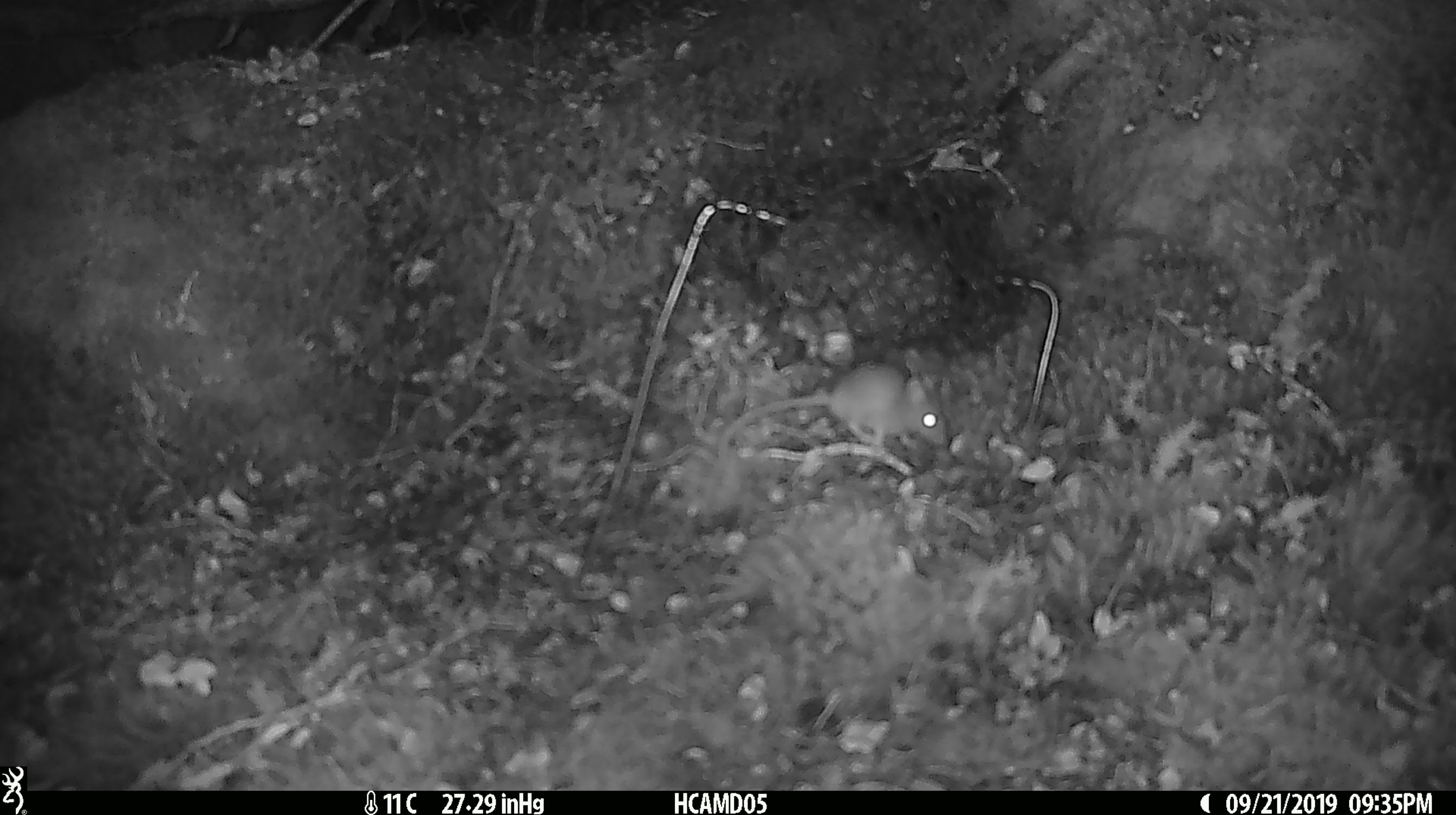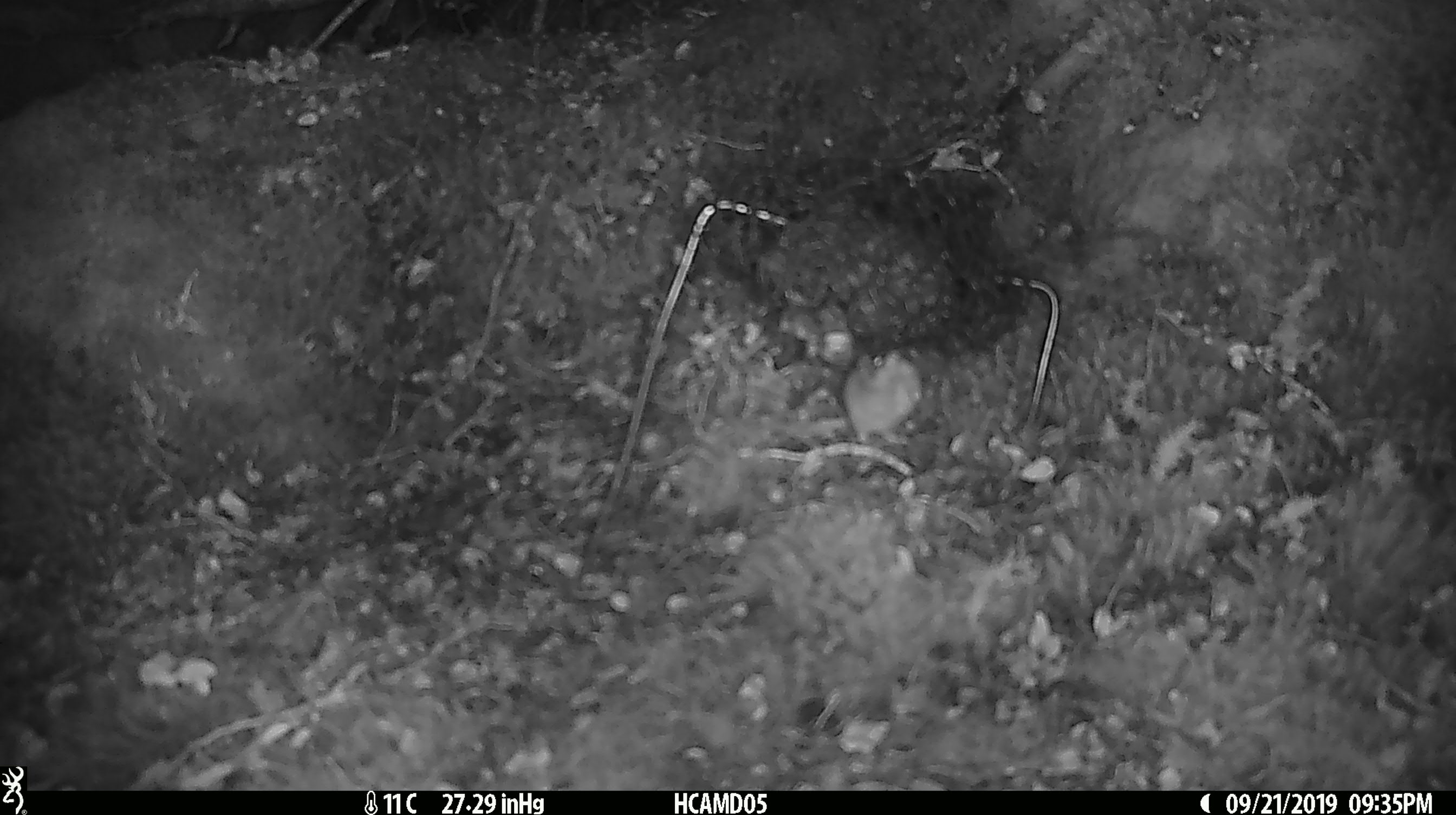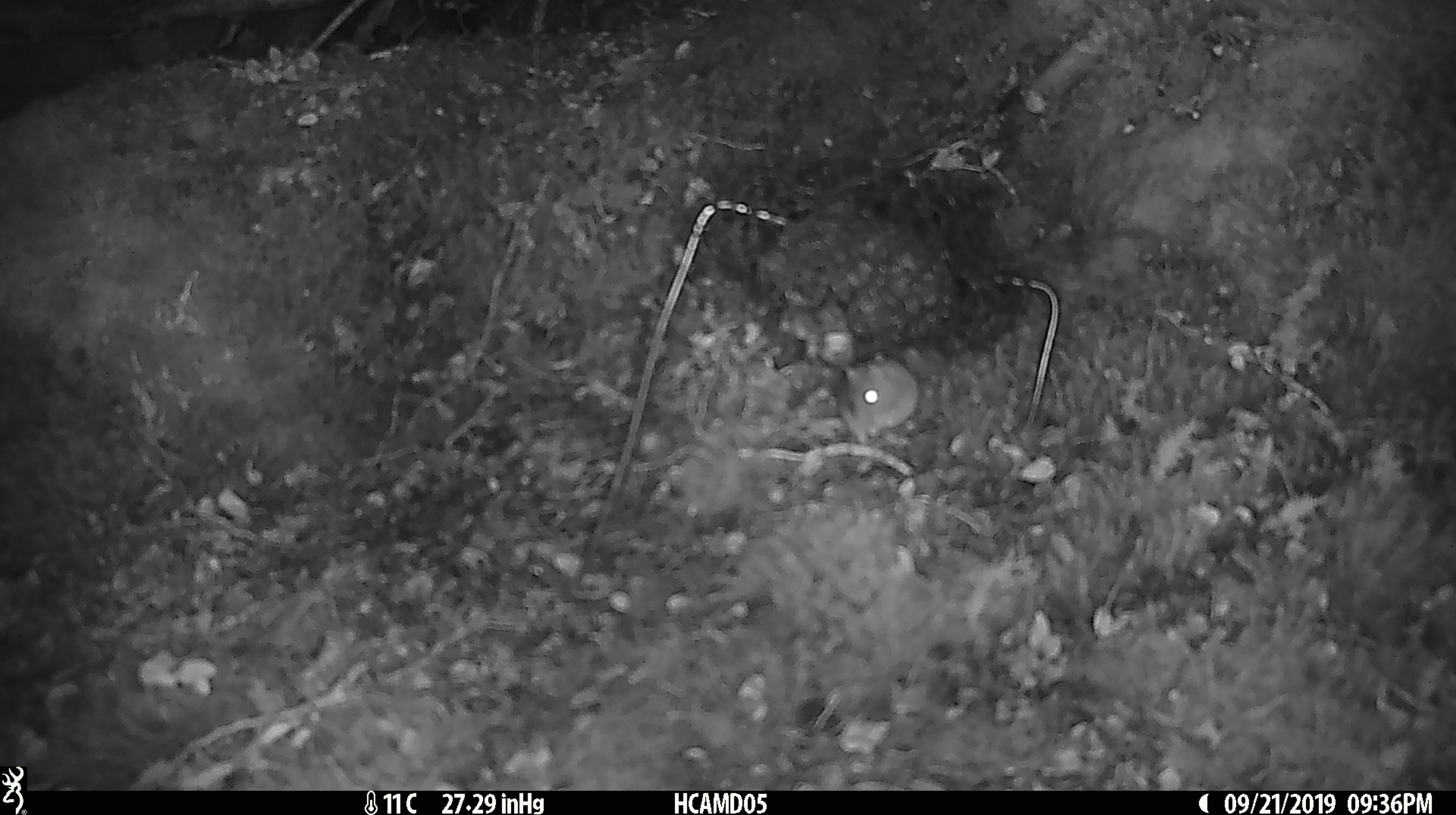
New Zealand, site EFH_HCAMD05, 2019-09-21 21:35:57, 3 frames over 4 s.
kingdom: Animalia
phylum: Chordata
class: Mammalia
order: Rodentia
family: Muridae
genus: Mus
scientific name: Mus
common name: mouse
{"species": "mouse (Mus)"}